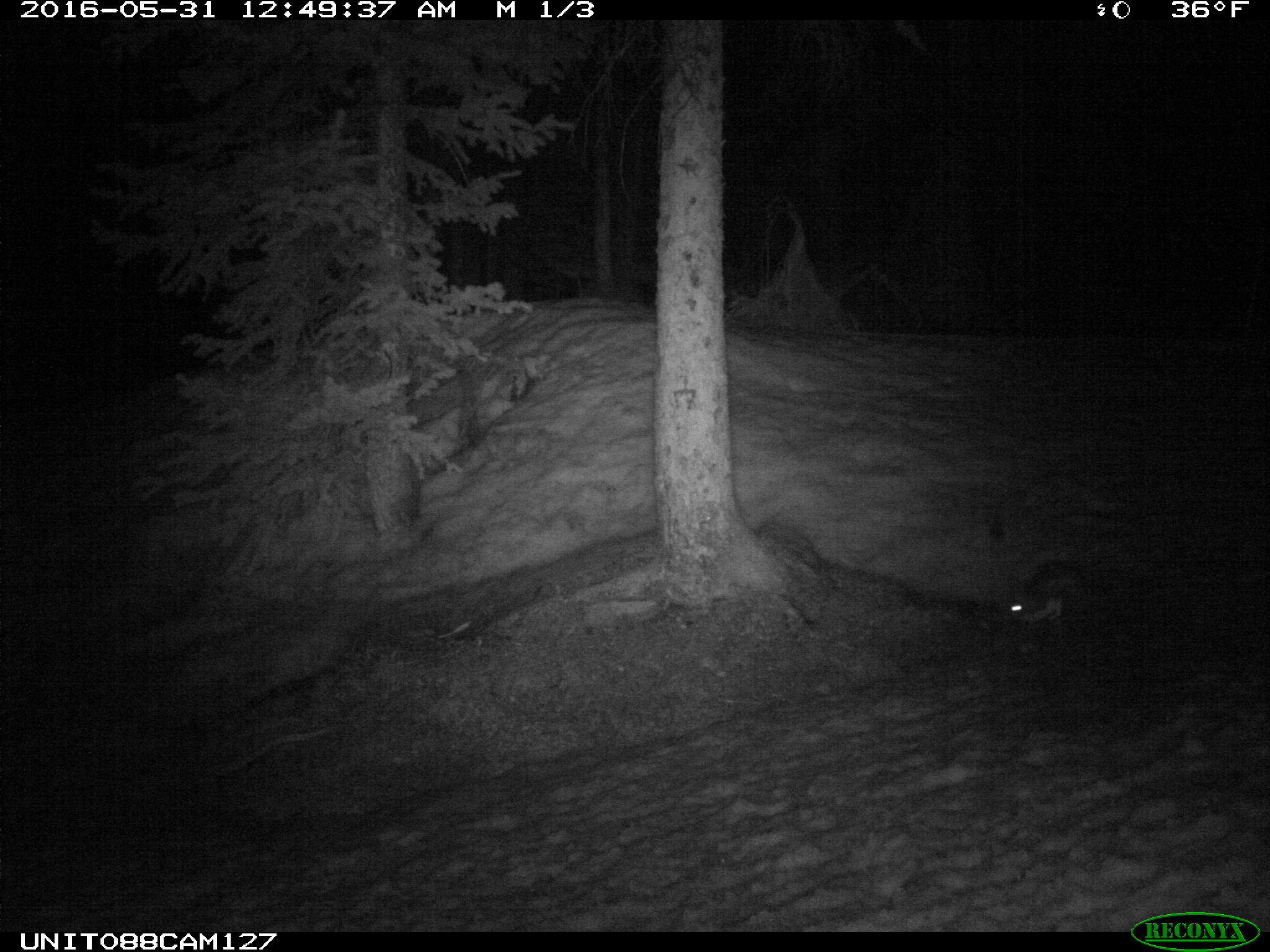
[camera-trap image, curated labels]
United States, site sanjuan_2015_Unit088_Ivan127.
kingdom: Animalia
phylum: Chordata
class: Mammalia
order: Lagomorpha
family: Leporidae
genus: Lepus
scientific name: Lepus americanus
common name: snowshoe hare